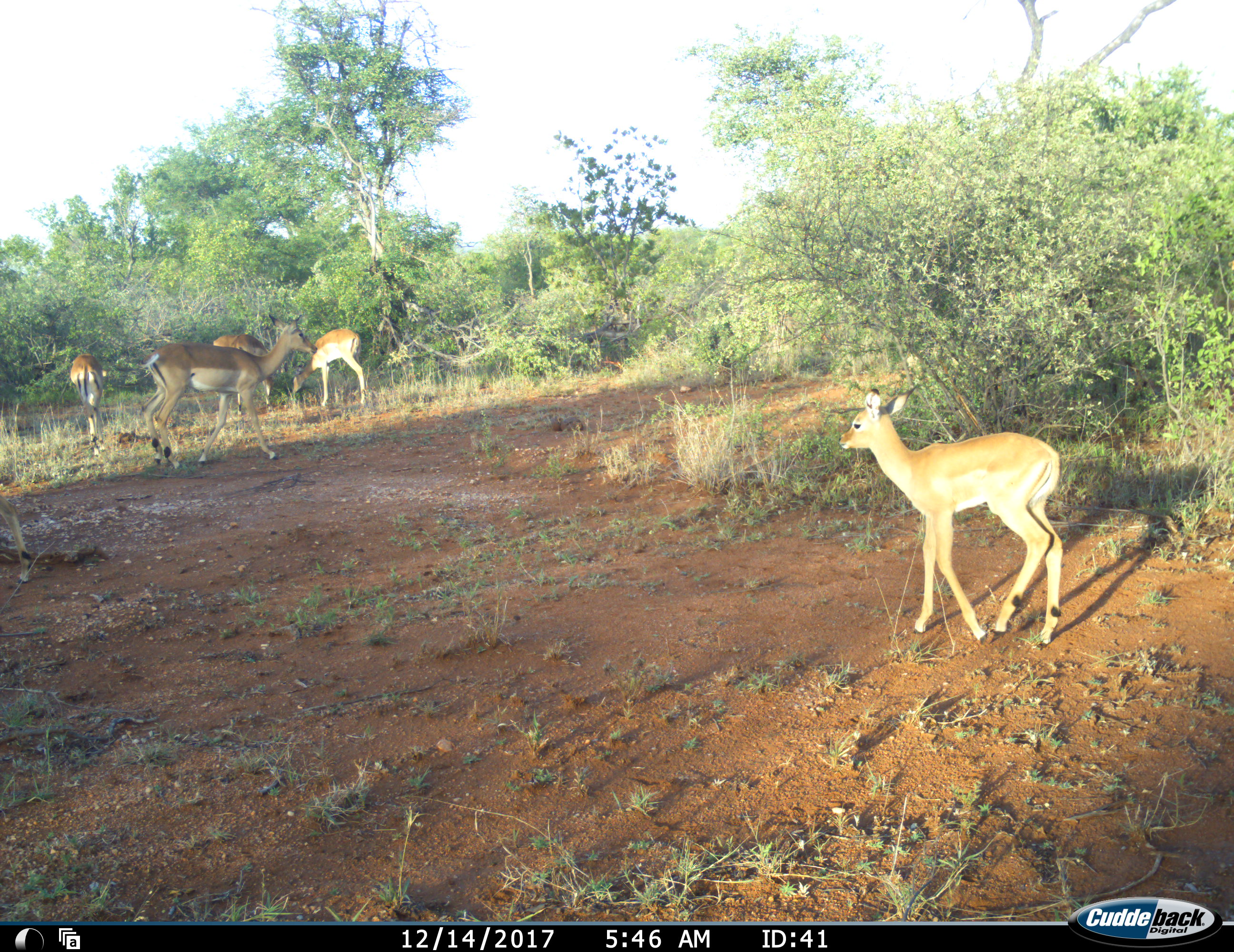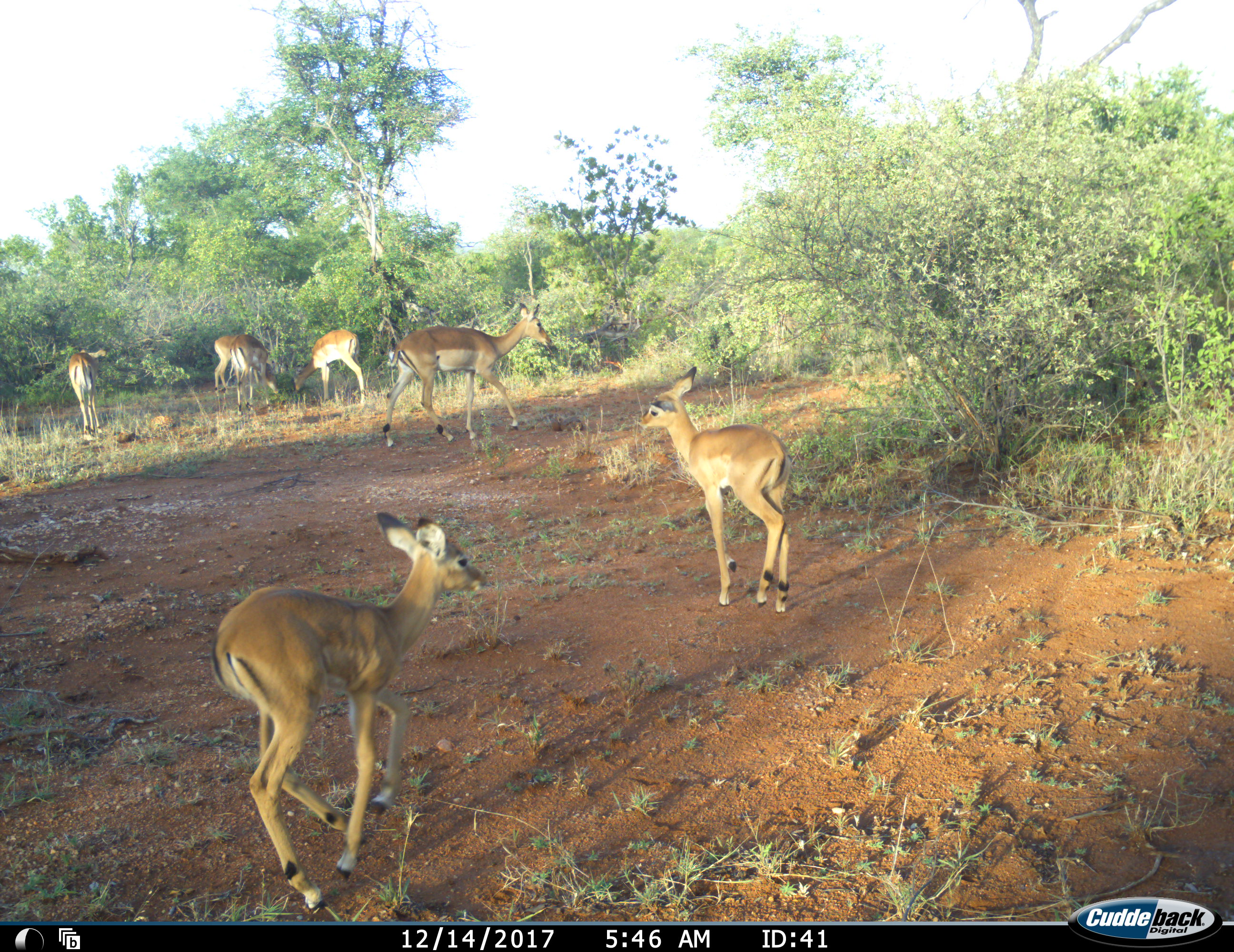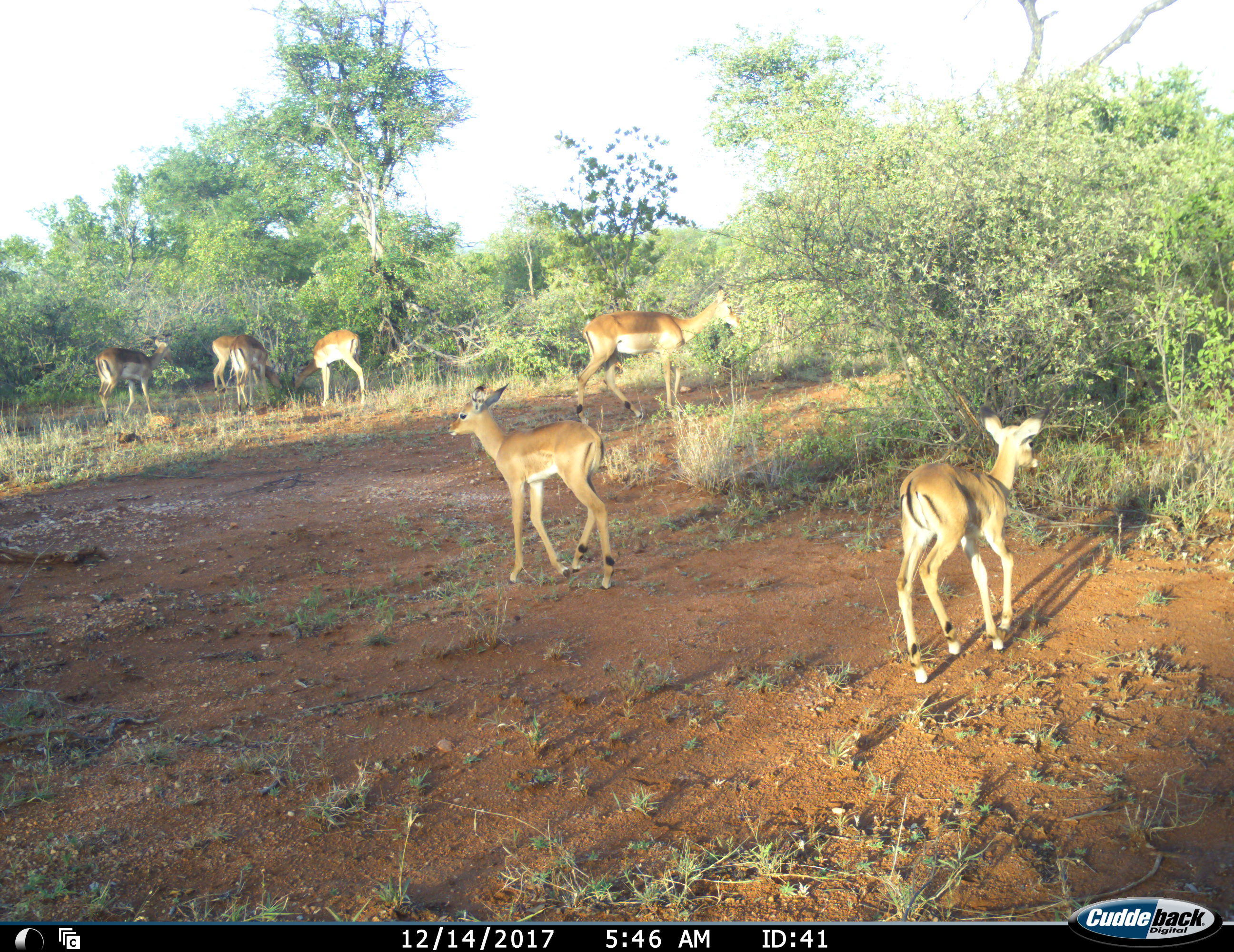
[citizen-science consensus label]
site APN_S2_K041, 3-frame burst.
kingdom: Animalia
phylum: Chordata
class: Mammalia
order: Artiodactyla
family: Bovidae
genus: Aepyceros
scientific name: Aepyceros melampus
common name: impala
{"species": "impala (Aepyceros melampus)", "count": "7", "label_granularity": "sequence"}